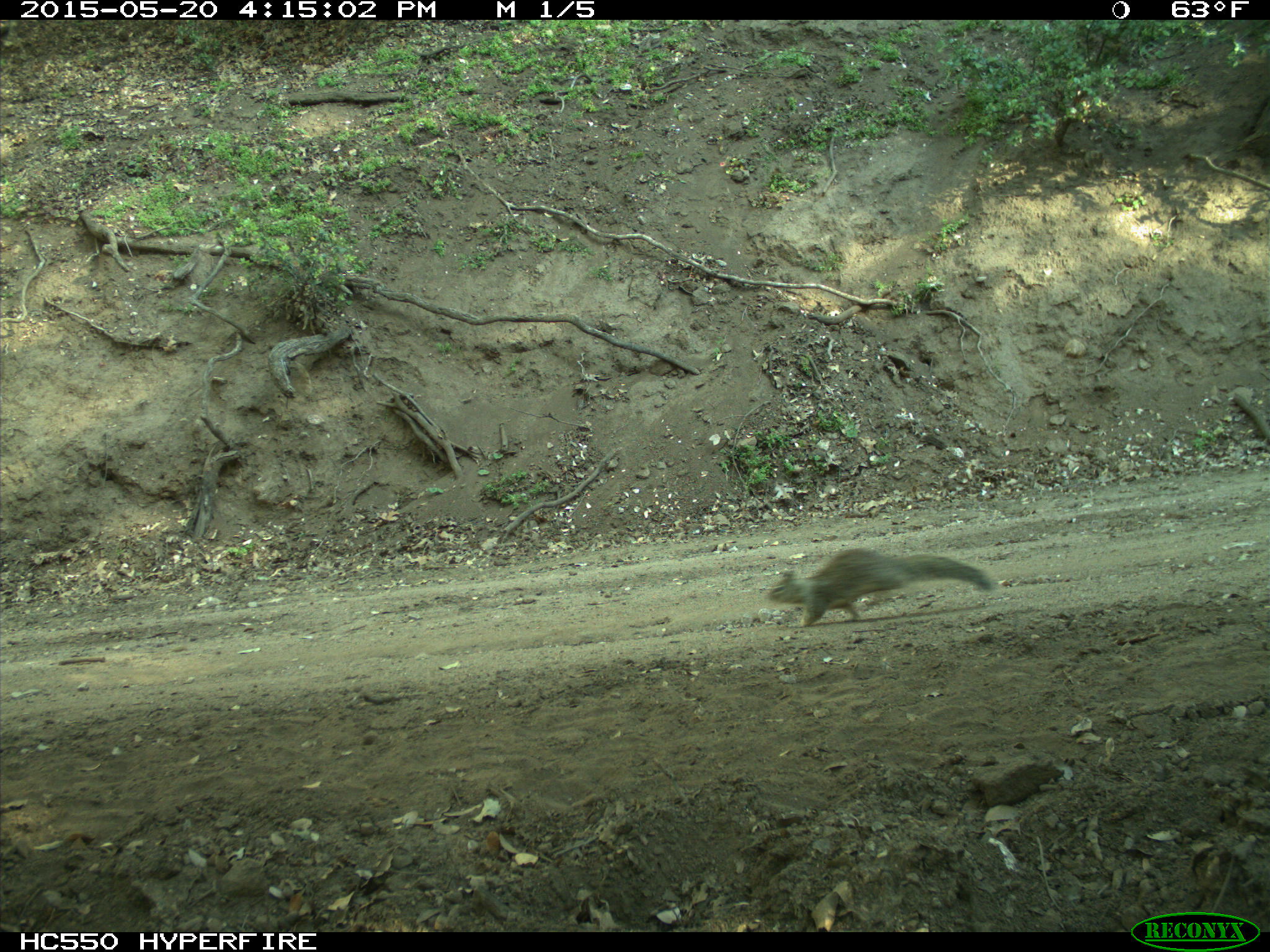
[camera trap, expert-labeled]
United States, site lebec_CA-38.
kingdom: Animalia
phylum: Chordata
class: Mammalia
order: Rodentia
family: Sciuridae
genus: Otospermophilus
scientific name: Otospermophilus beecheyi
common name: california ground squirrel